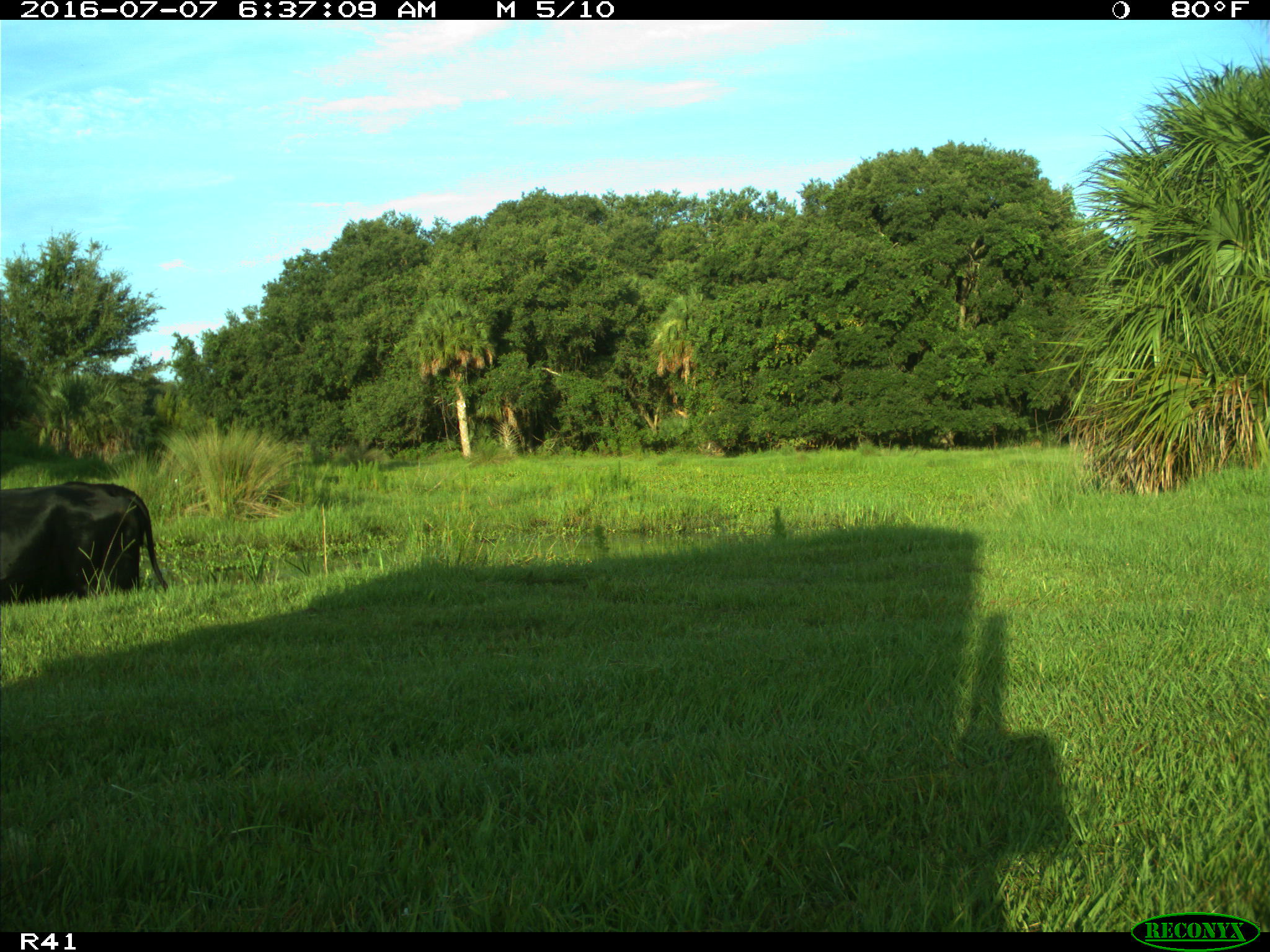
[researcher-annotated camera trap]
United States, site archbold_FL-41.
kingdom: Animalia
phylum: Chordata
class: Mammalia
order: Artiodactyla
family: Bovidae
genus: Bos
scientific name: Bos taurus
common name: domestic cow